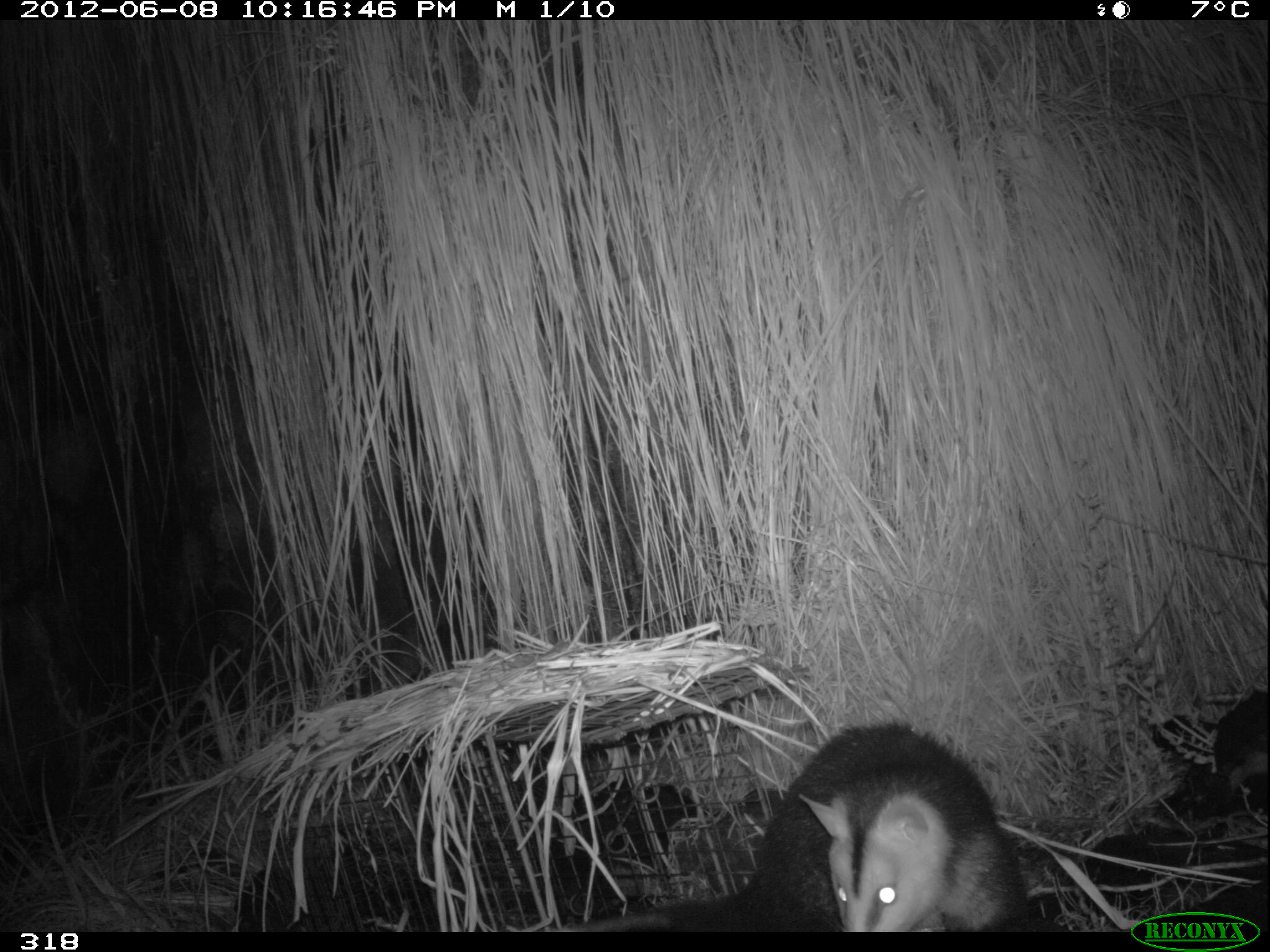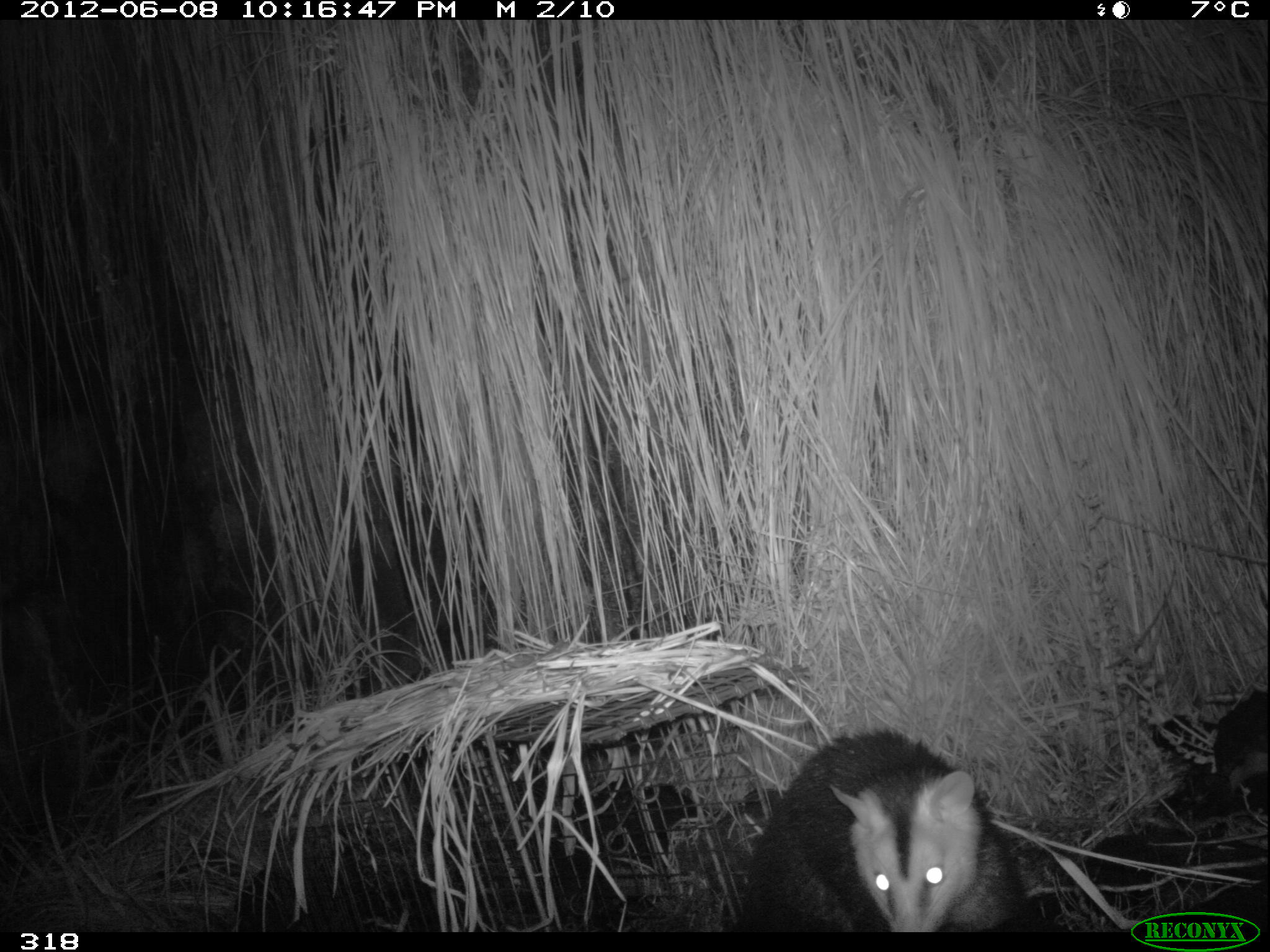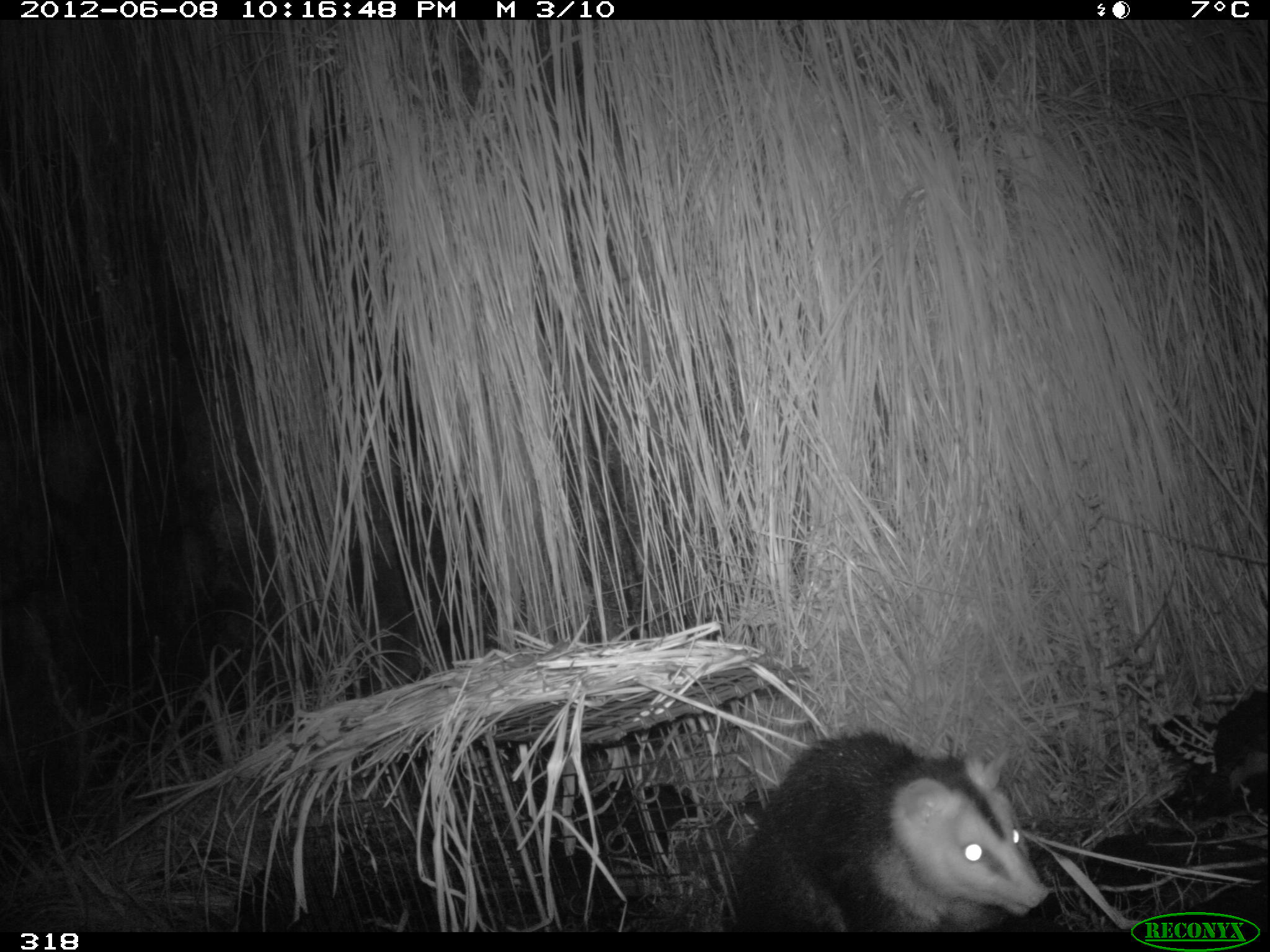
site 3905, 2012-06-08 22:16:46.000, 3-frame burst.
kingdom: Animalia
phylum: Chordata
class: Mammalia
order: Didelphimorphia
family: Didelphidae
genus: Didelphis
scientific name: Didelphis pernigra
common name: andean white-eared opossum